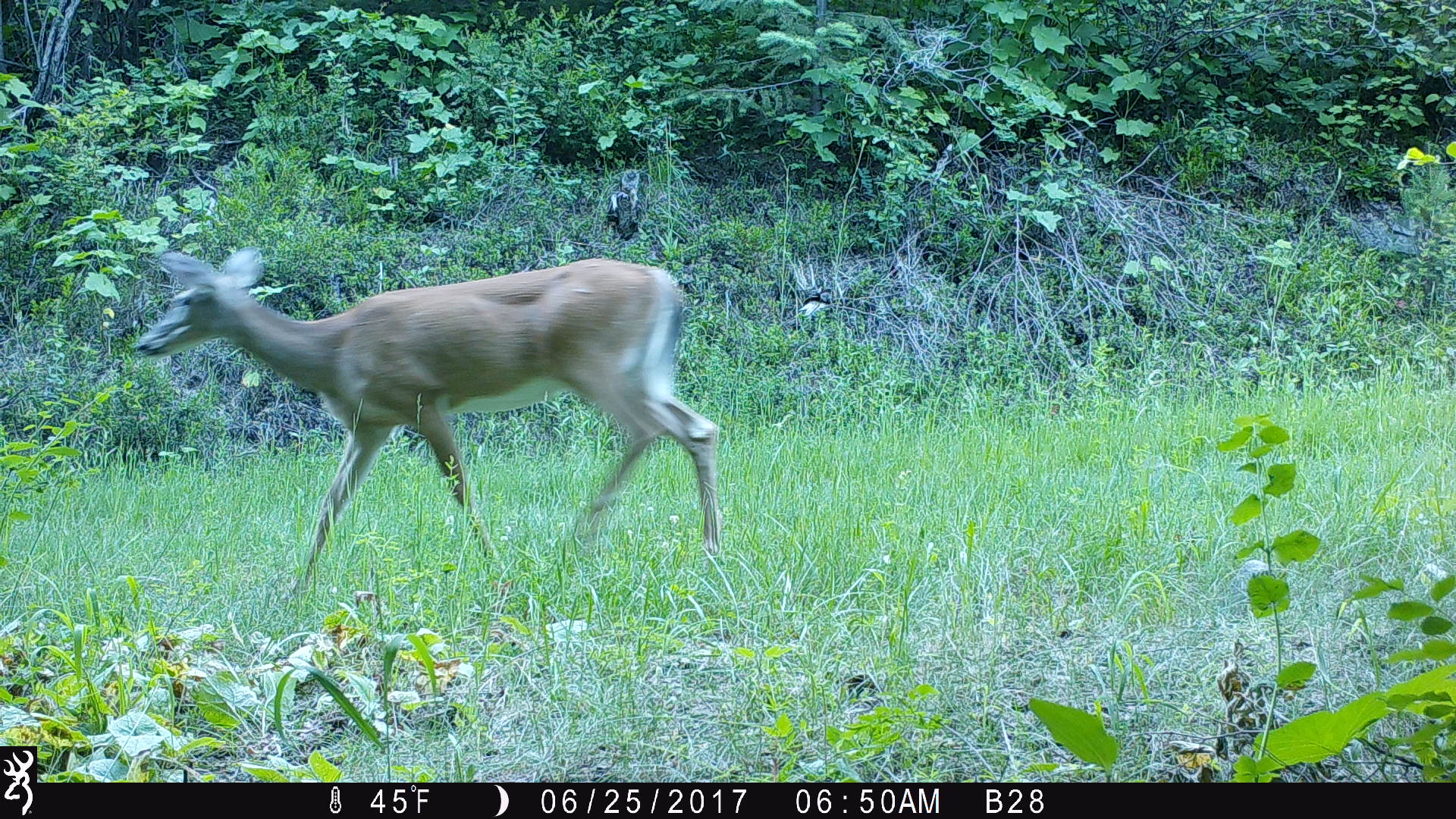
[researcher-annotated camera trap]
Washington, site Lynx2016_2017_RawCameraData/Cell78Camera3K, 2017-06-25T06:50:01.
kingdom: Animalia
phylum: Chordata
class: Mammalia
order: Artiodactyla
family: Cervidae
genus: Odocoileus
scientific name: Odocoileus virginianus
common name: white-tailed deer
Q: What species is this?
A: Odocoileus virginianus (white-tailed deer).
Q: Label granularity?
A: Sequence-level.